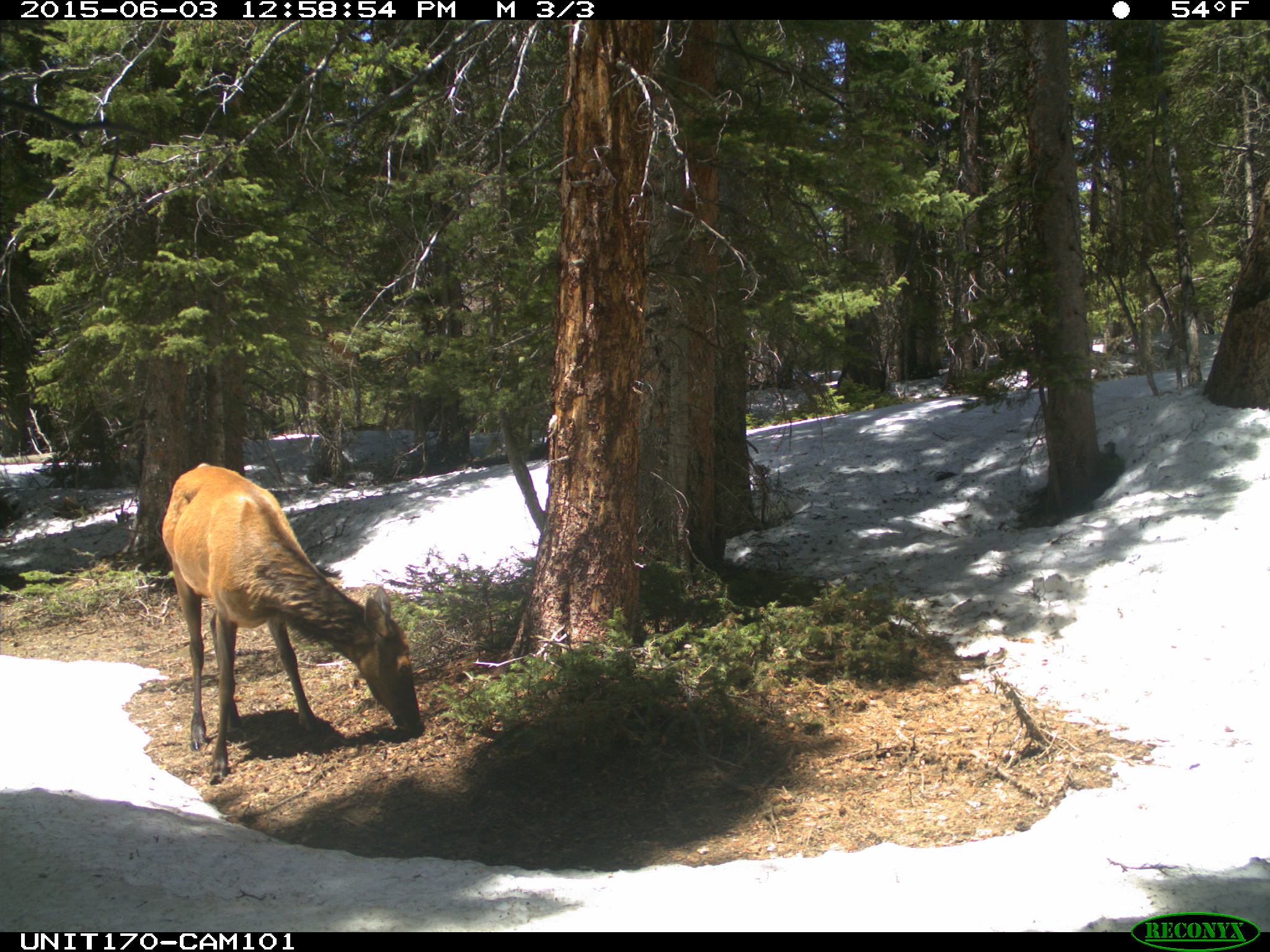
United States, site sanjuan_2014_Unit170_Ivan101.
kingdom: Animalia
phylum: Chordata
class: Mammalia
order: Artiodactyla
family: Cervidae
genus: Cervus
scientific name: Cervus elaphus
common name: red deer